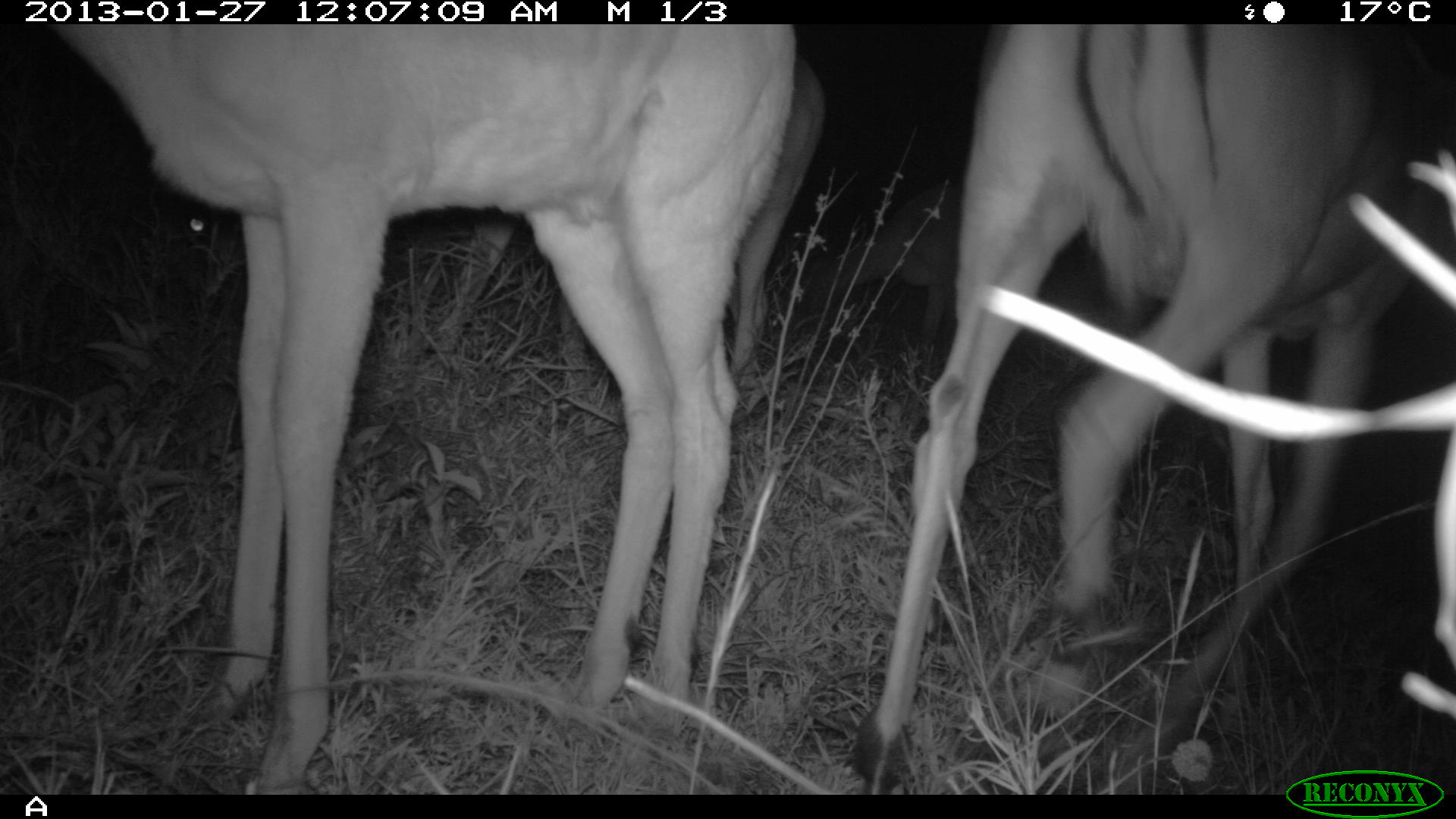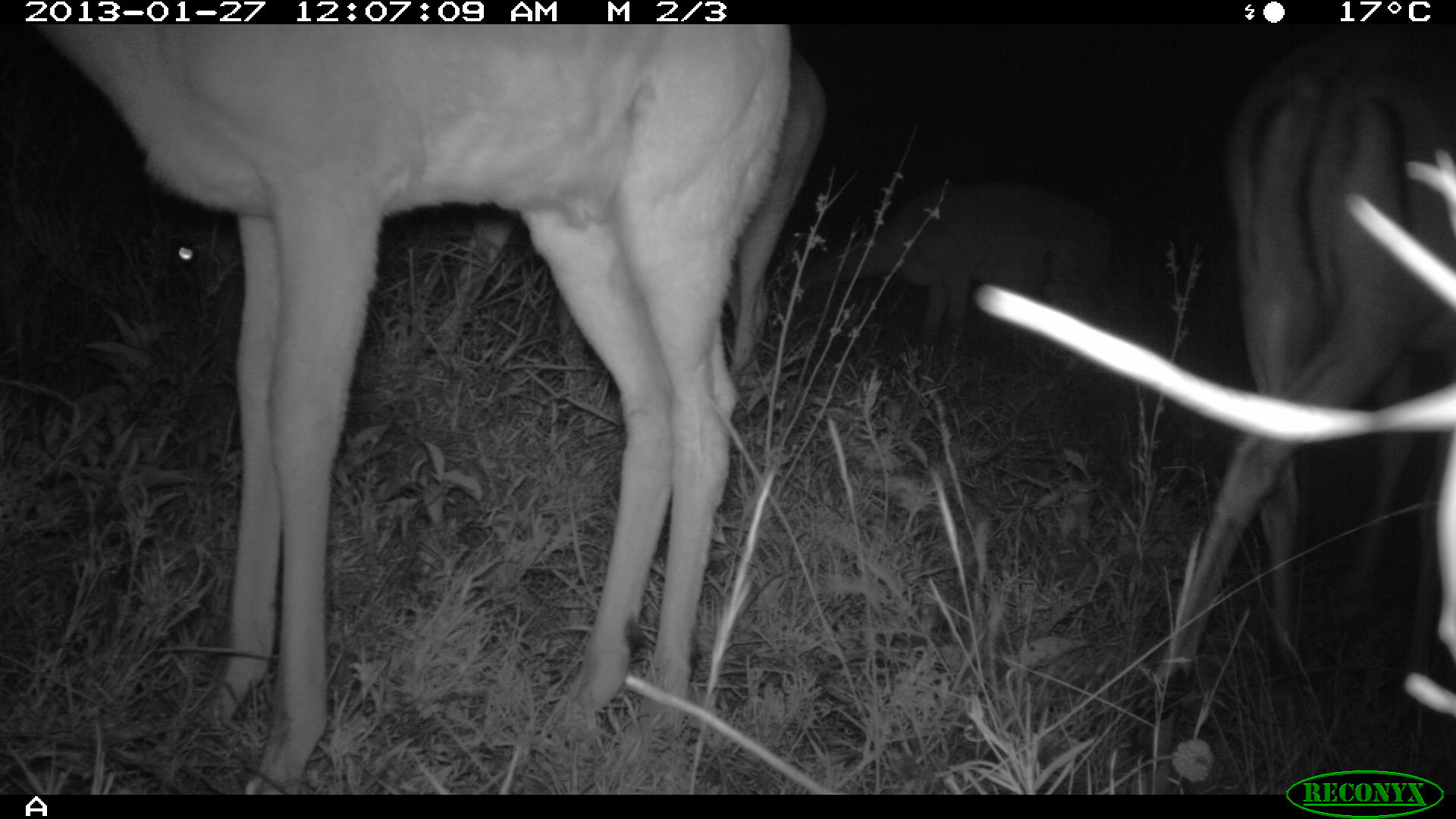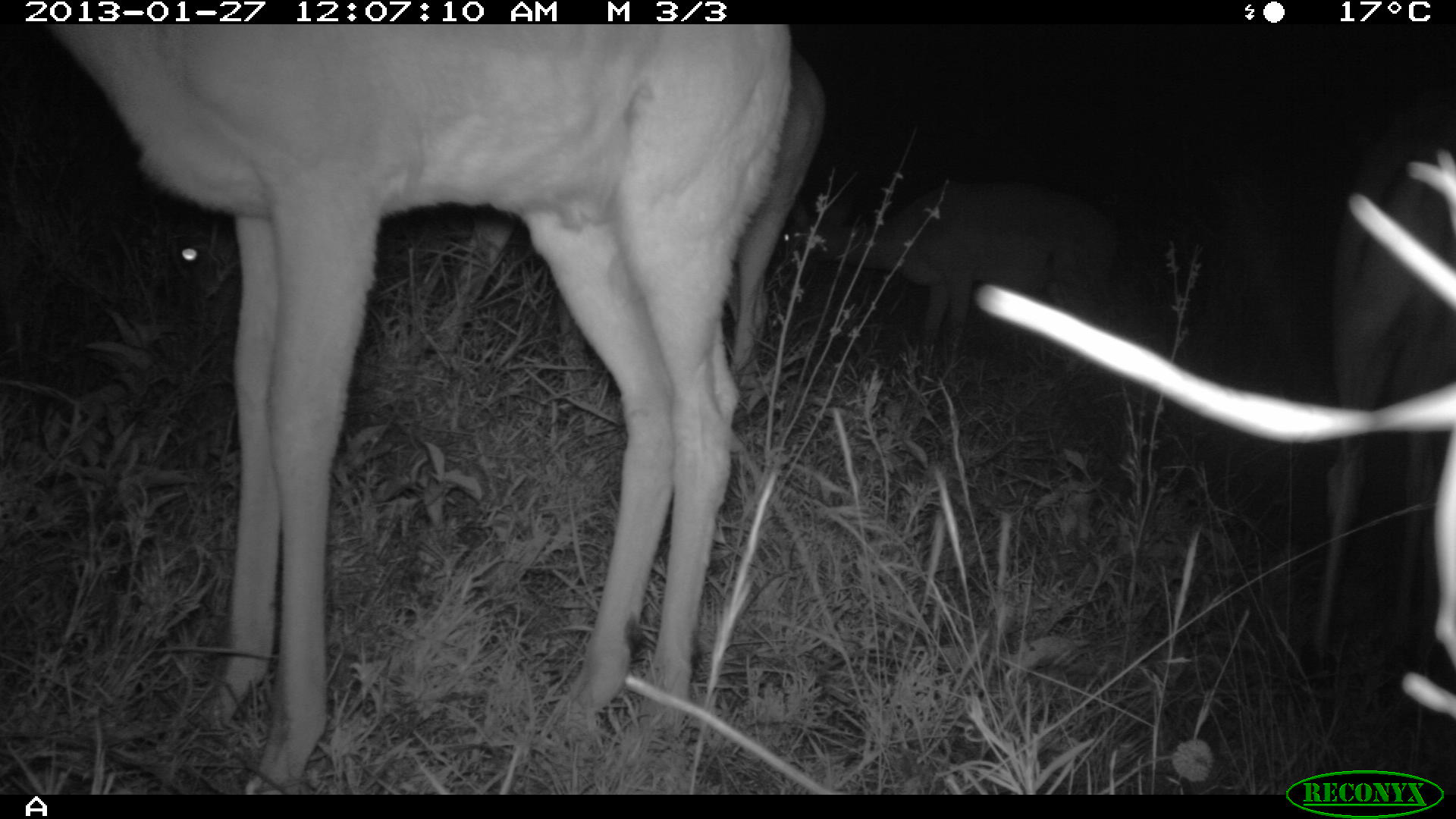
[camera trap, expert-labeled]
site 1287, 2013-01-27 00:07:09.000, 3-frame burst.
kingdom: Animalia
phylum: Chordata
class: Mammalia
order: Artiodactyla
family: Bovidae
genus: Aepyceros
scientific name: Aepyceros melampus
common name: impala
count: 4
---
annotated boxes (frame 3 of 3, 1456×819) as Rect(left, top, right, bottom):
aepyceros melampus: Rect(43, 20, 791, 795); Rect(157, 58, 820, 375); Rect(1303, 141, 1451, 663); Rect(817, 181, 1115, 365)